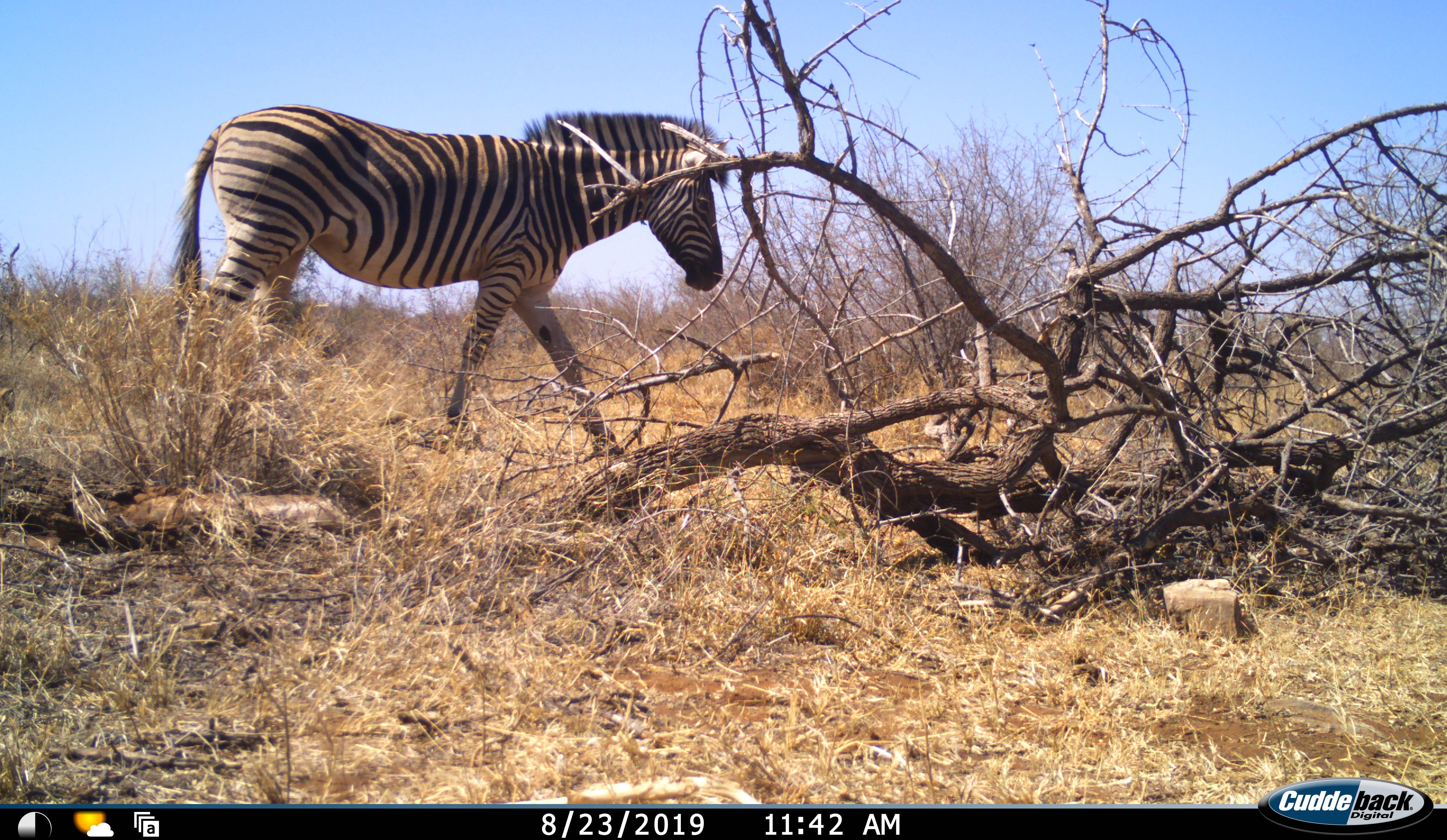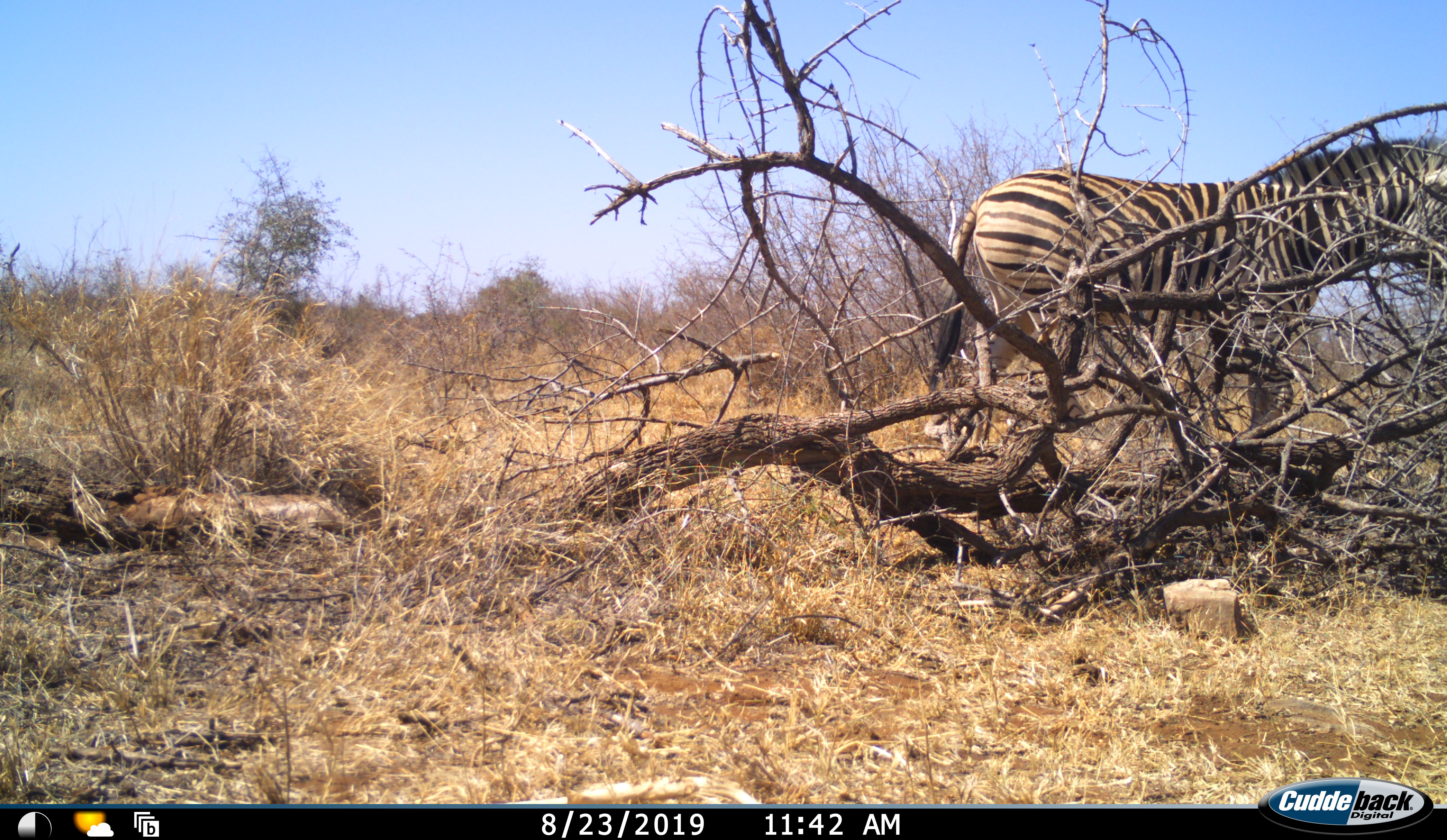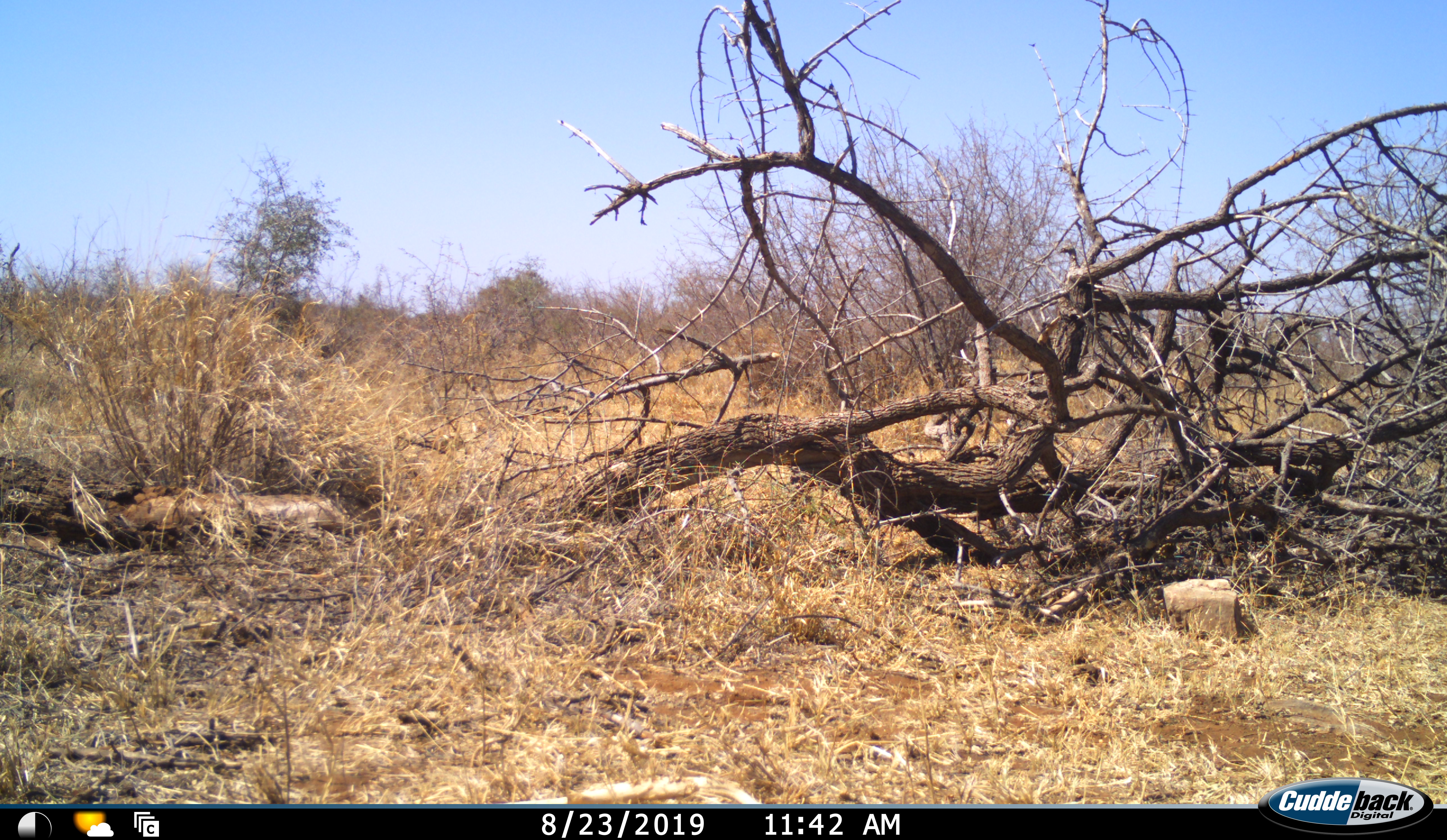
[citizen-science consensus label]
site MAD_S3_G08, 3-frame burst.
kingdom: Animalia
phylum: Chordata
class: Mammalia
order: Perissodactyla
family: Equidae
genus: Equus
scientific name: Equus quagga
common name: plains zebra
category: zebraplains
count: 1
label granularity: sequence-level